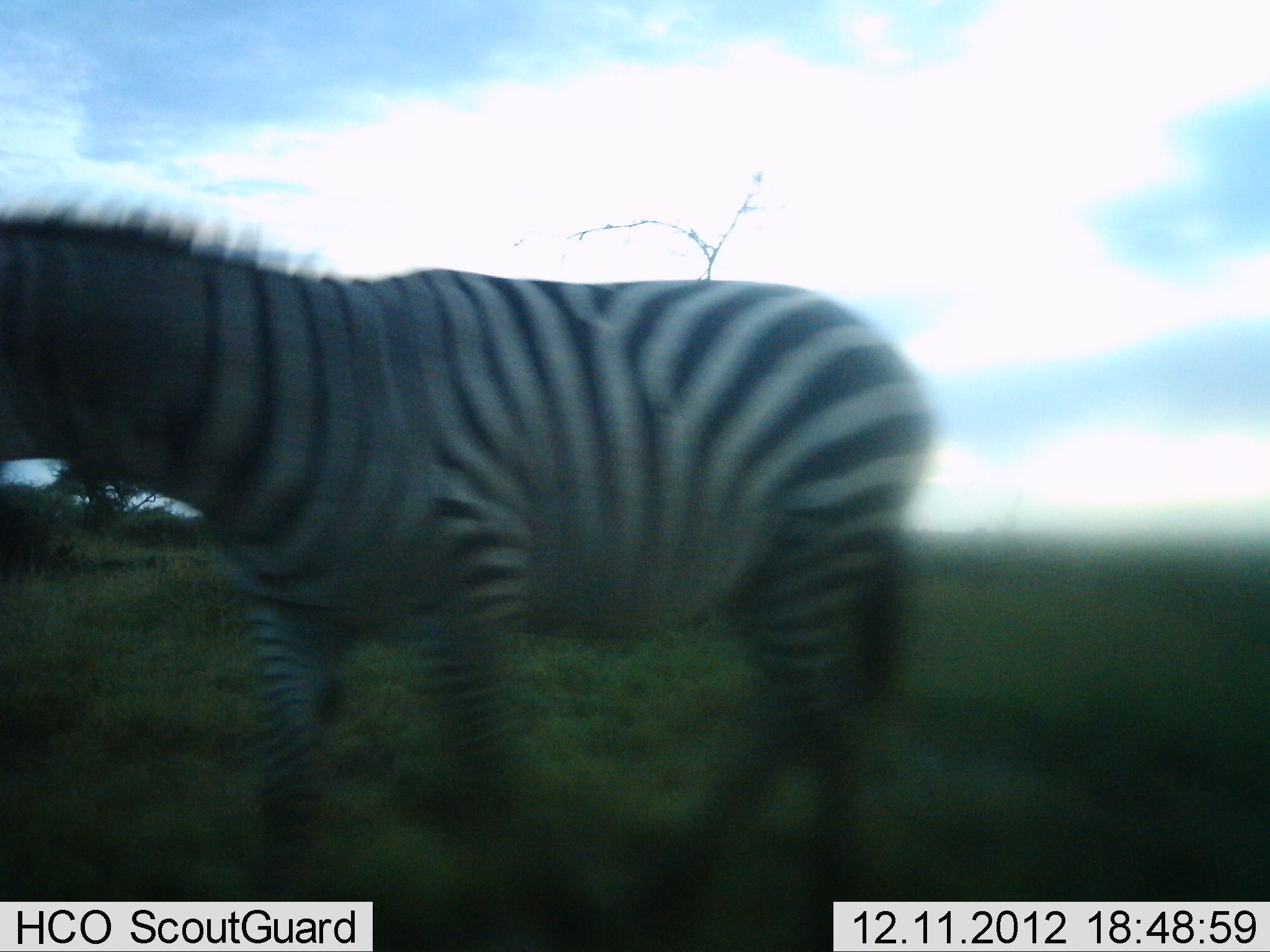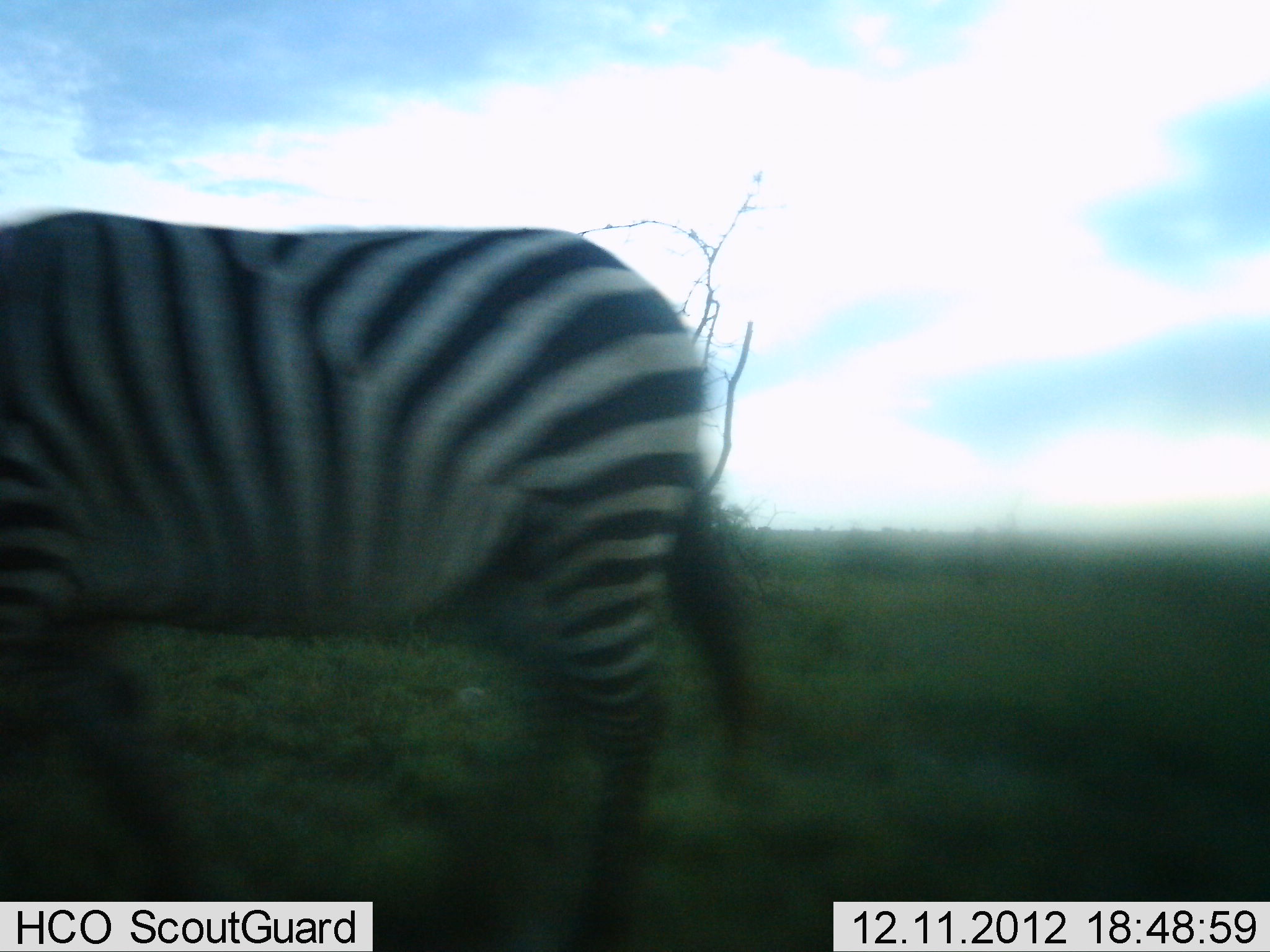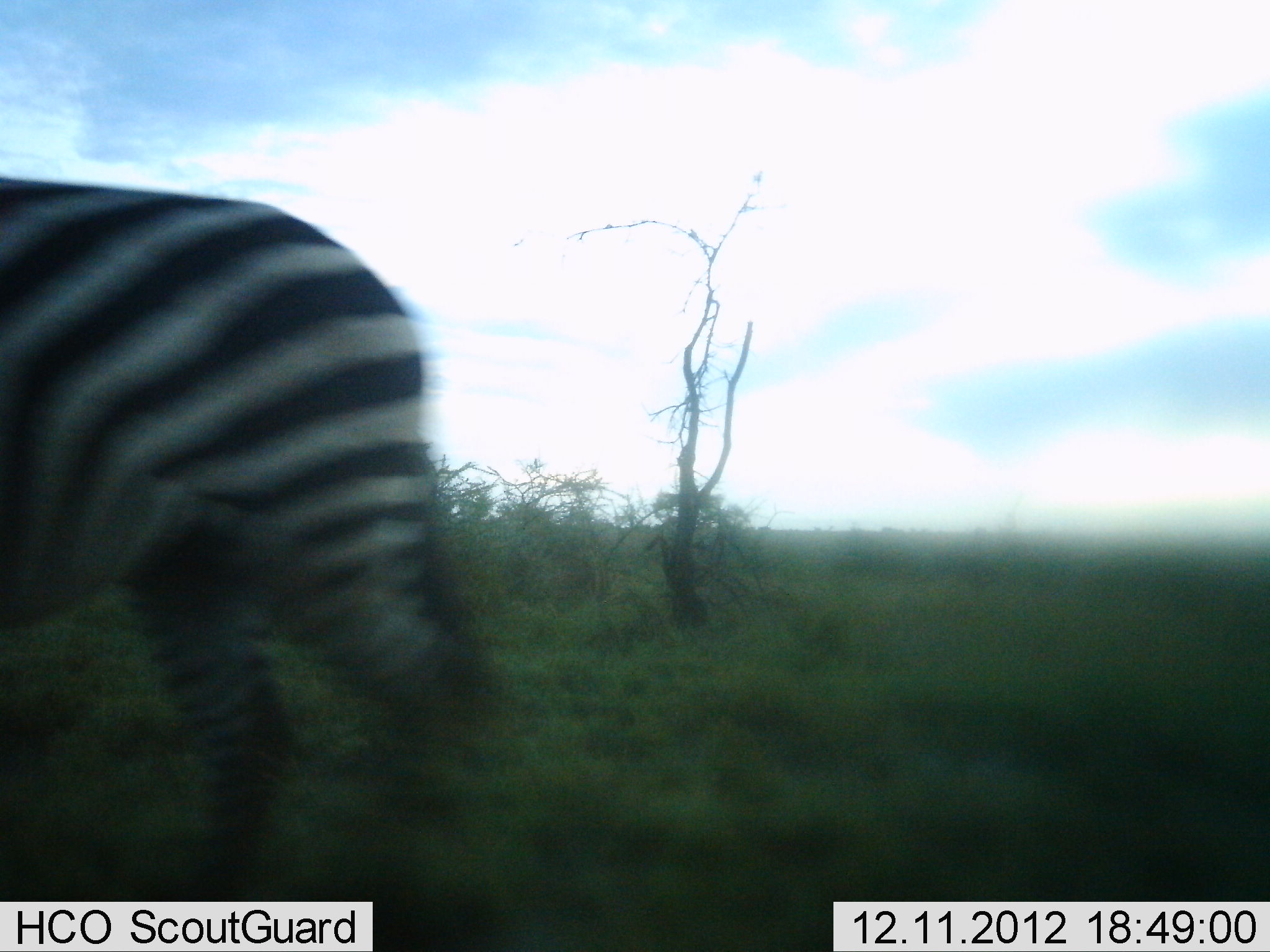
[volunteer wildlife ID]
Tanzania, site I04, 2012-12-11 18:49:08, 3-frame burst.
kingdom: Animalia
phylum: Chordata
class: Mammalia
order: Perissodactyla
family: Equidae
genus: Equus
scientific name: Equus quagga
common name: plains zebra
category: zebra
Zebra (plains zebra) (Equus quagga), count 1. Behavior (volunteer vote fractions): standing 11%, resting 0%, moving 84%, interacting 0%. Young present (vote fraction): 0%. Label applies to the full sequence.